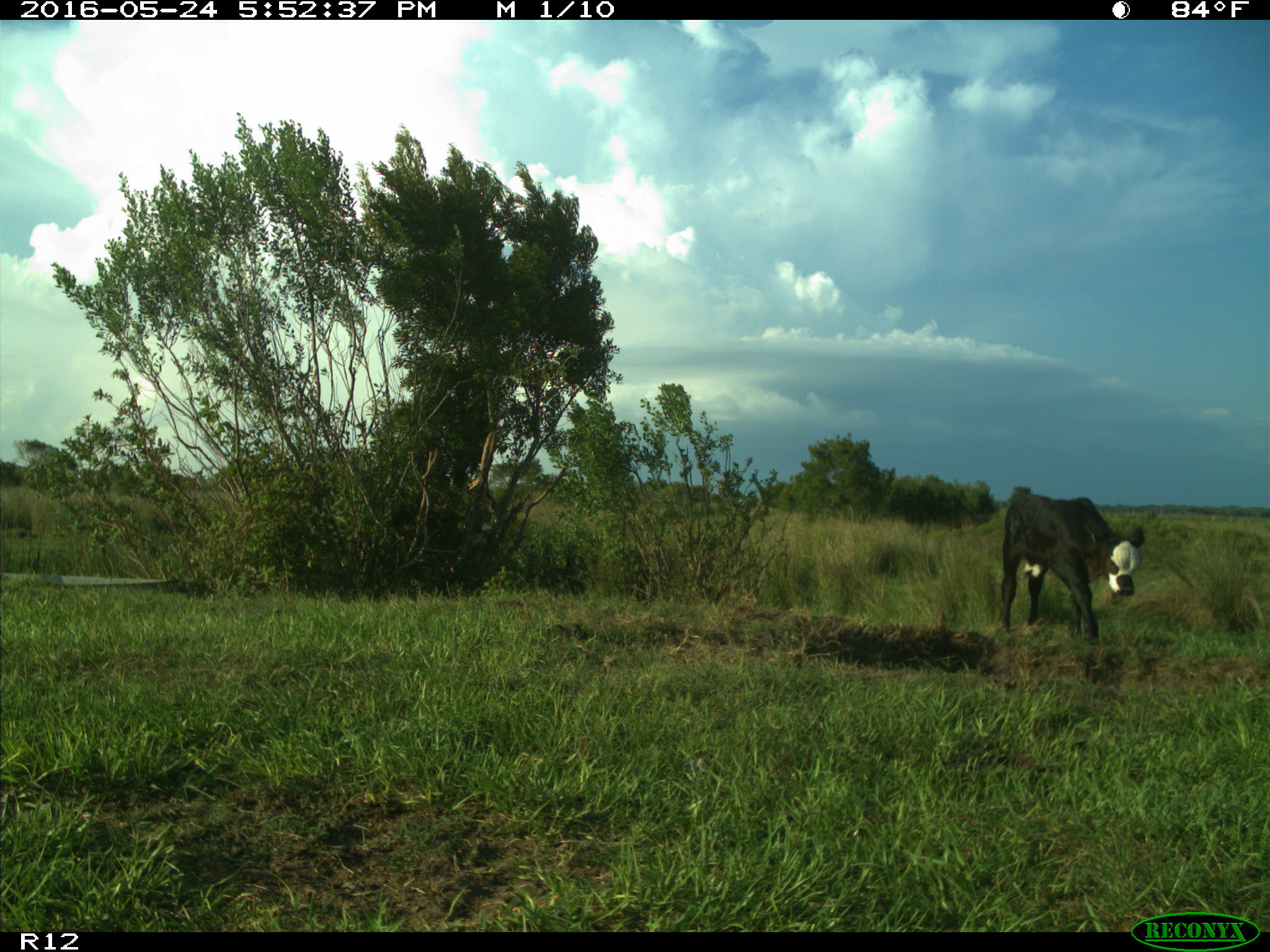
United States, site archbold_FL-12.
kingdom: Animalia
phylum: Chordata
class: Mammalia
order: Artiodactyla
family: Bovidae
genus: Bos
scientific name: Bos taurus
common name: domestic cow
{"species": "Bos taurus (domestic cow)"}